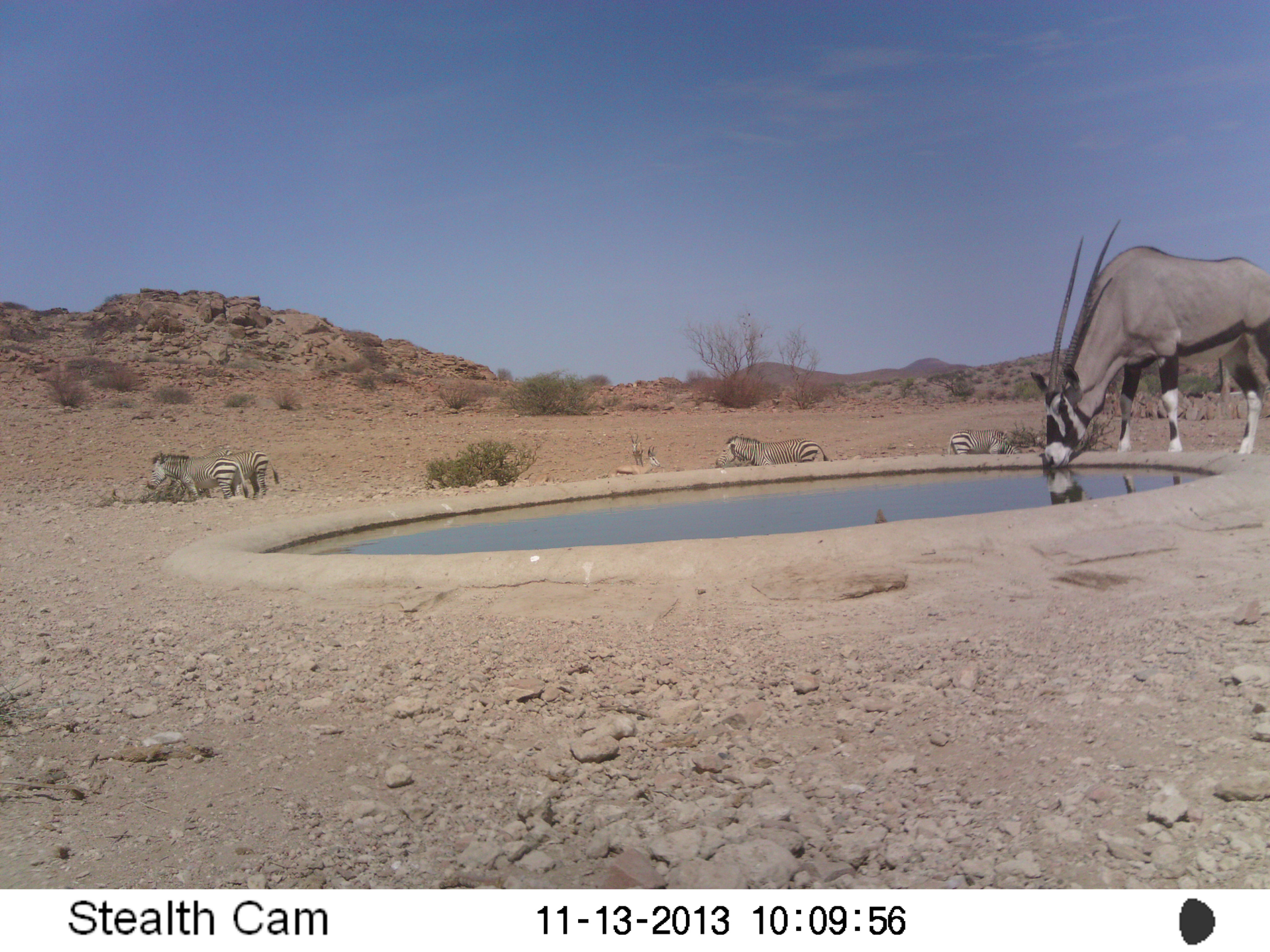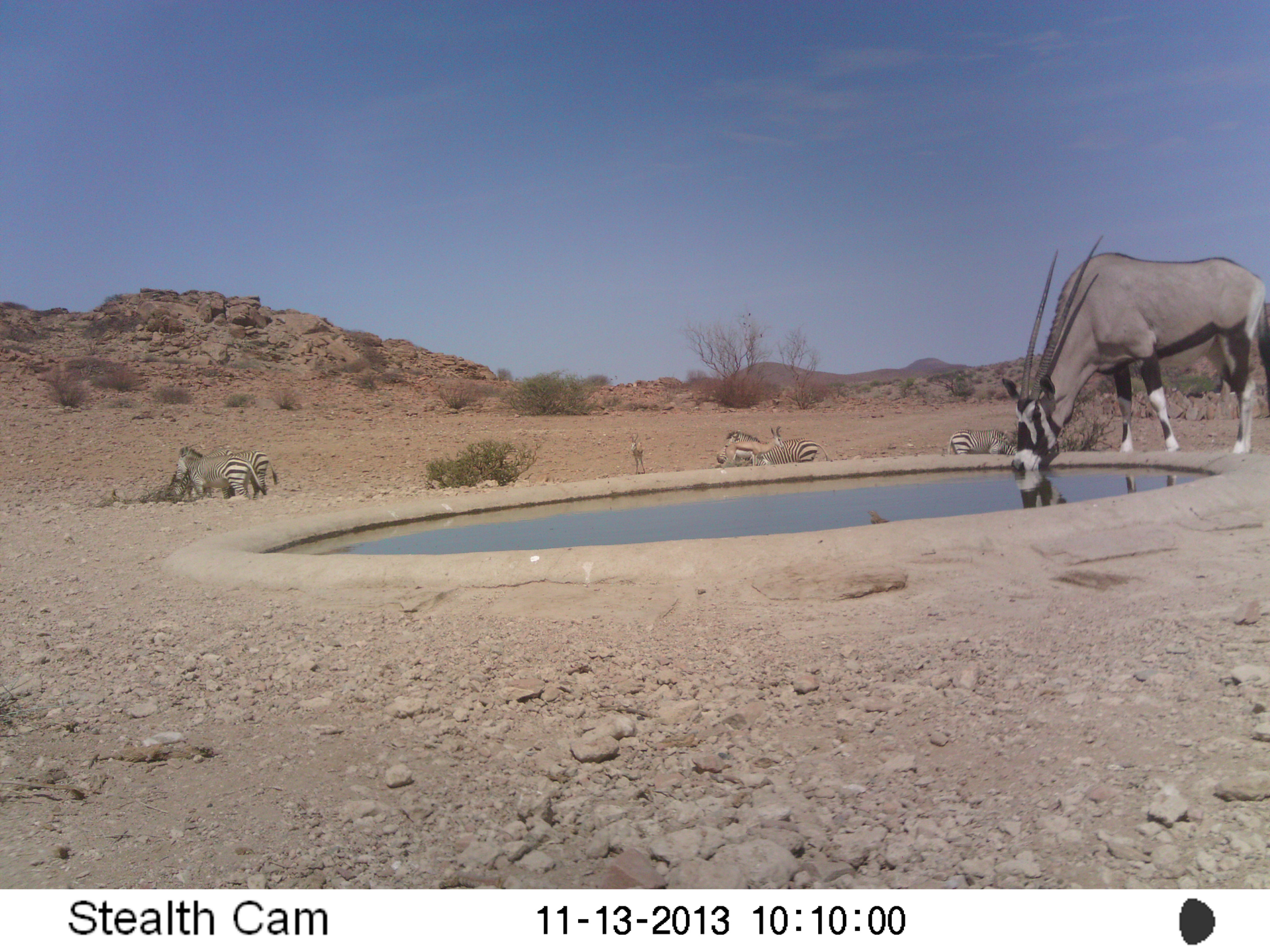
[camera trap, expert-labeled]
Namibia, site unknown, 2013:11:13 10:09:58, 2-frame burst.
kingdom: Animalia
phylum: Chordata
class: Mammalia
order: Artiodactyla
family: Bovidae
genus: Oryx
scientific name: Oryx gazella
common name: gemsbok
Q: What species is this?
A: Oryx gazella (gemsbok).